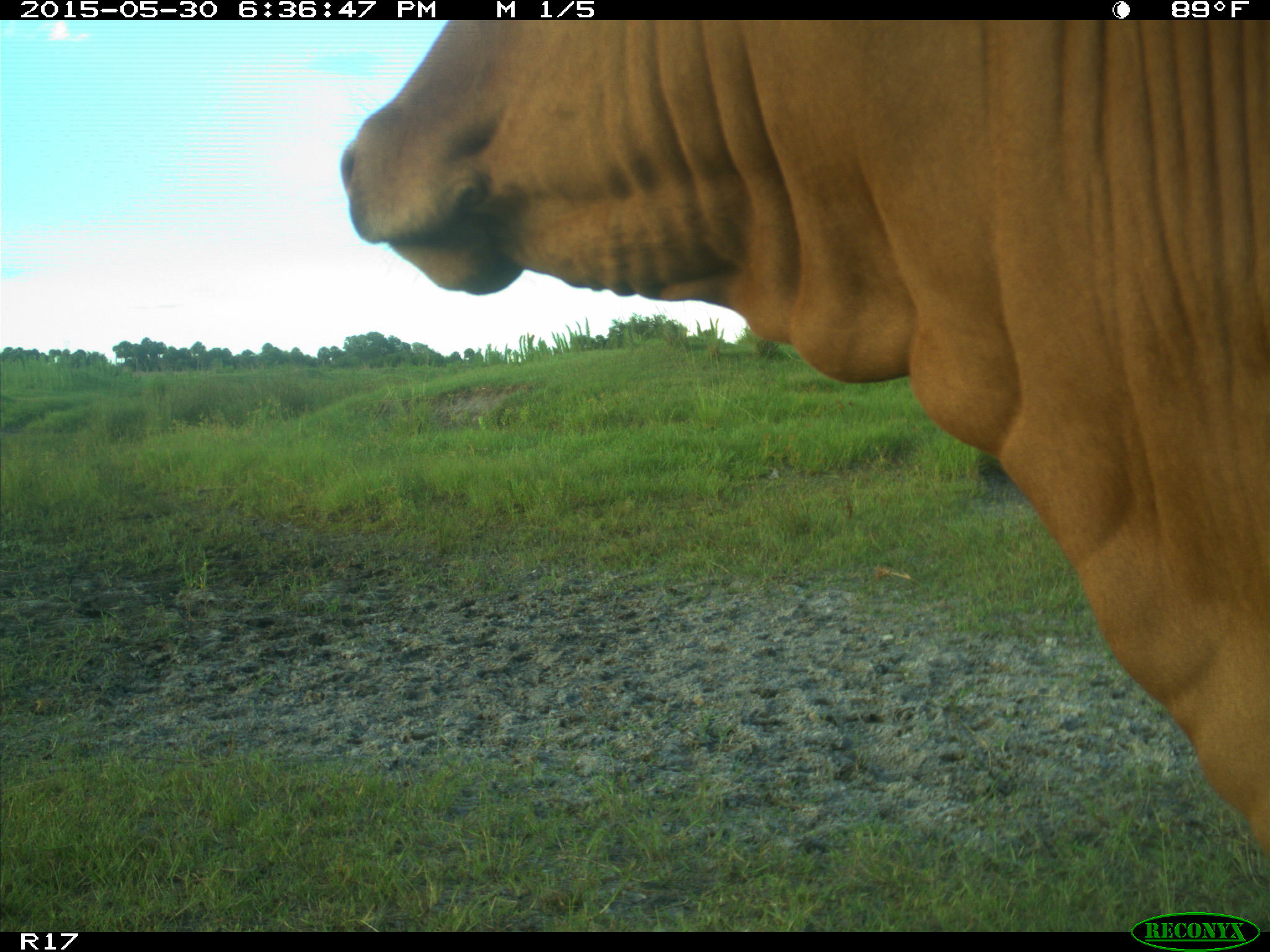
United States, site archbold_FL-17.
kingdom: Animalia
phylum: Chordata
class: Mammalia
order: Artiodactyla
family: Bovidae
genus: Bos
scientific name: Bos taurus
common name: domestic cow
Bos taurus (domestic cow).